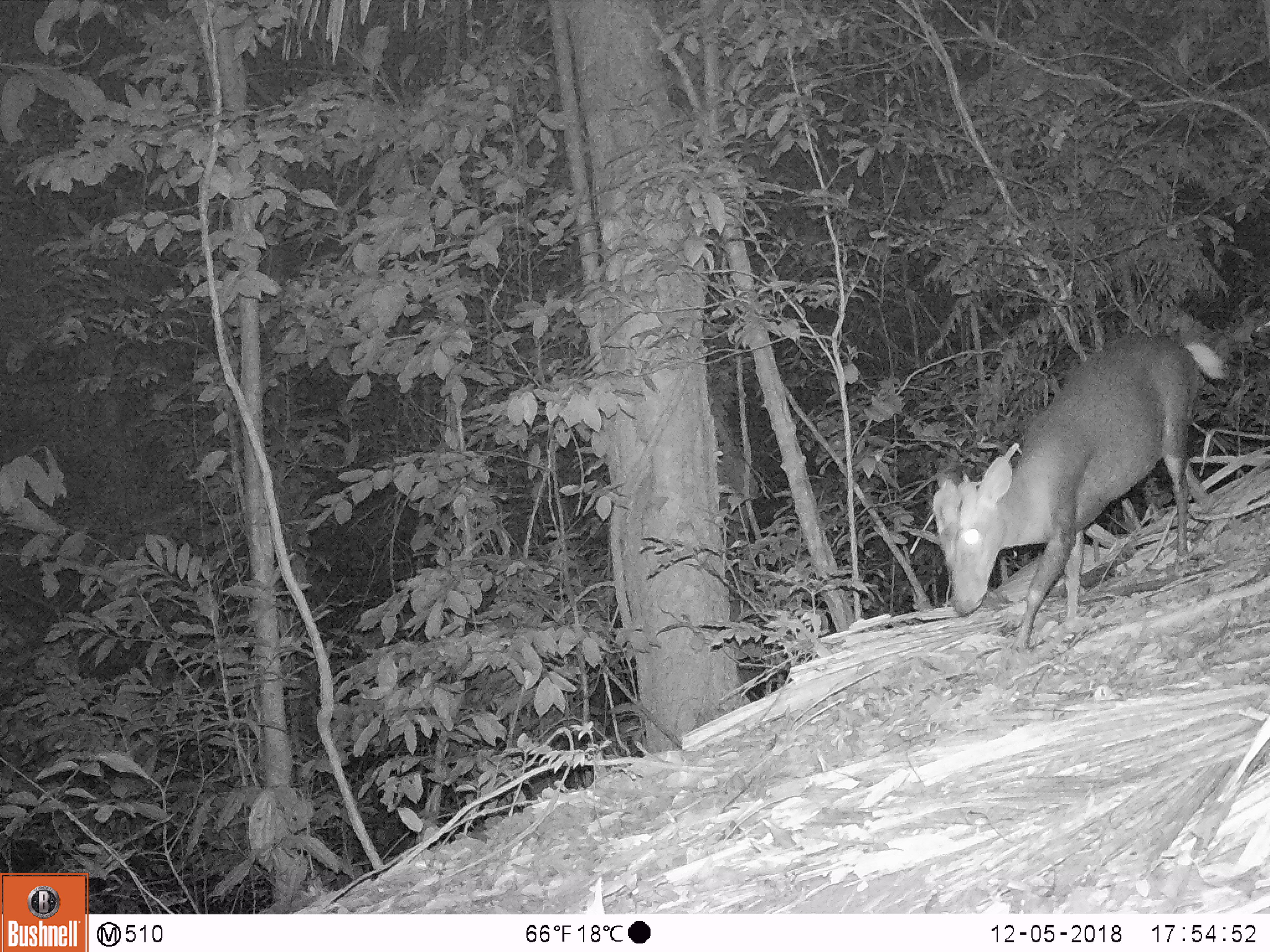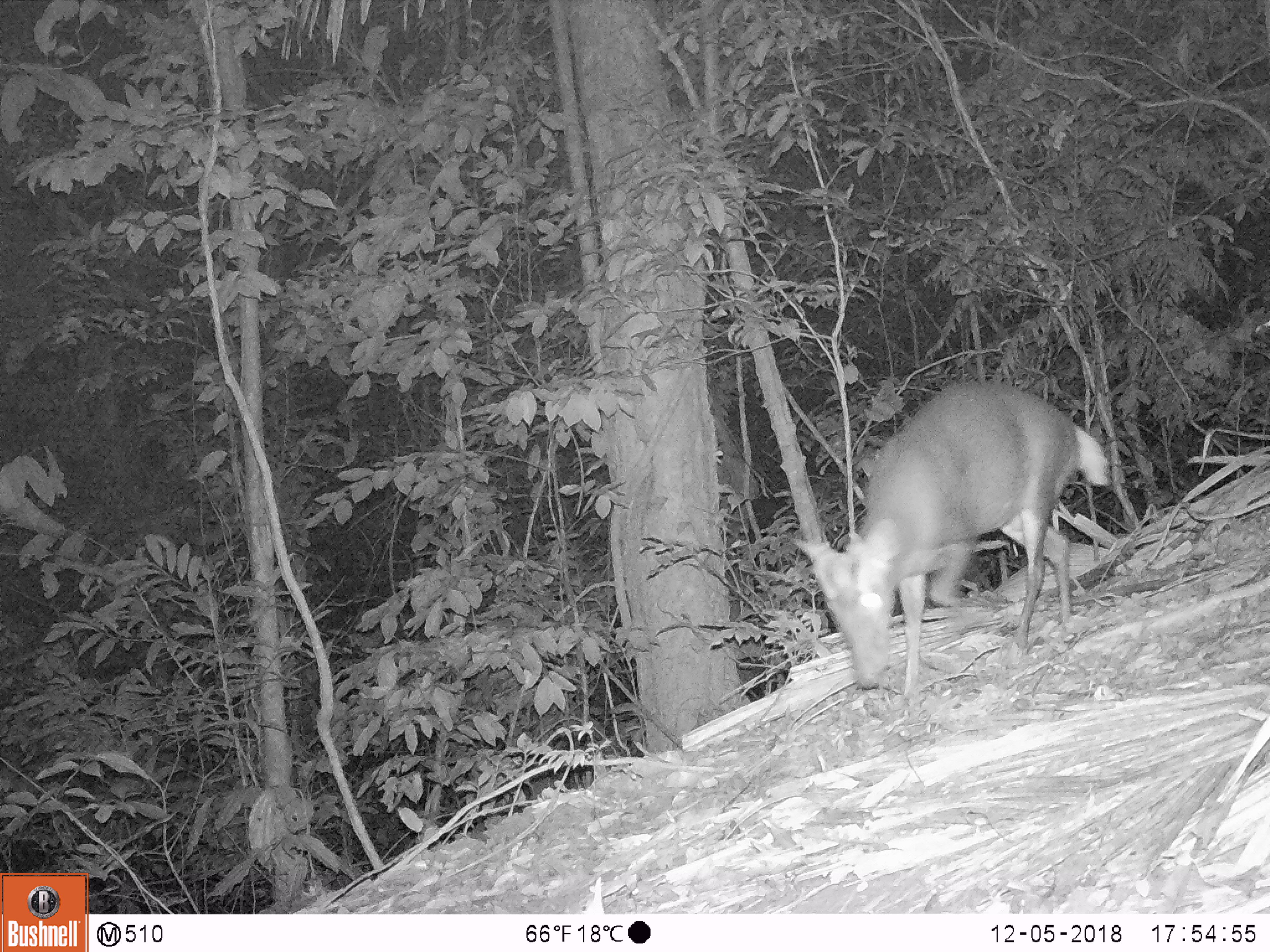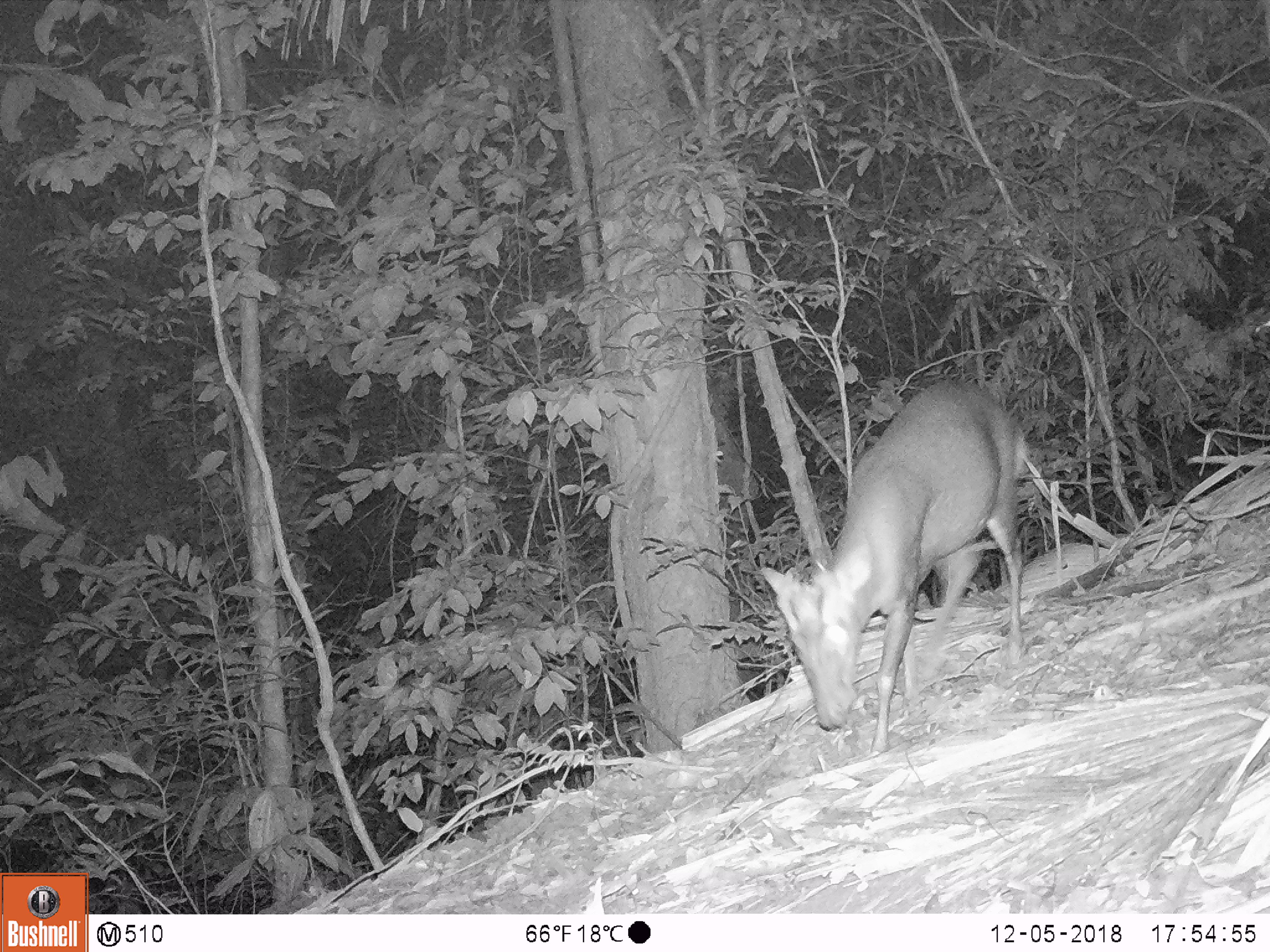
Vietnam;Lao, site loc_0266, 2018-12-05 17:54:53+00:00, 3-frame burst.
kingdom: Animalia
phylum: Chordata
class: Mammalia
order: Artiodactyla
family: Cervidae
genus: Muntiacus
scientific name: Muntiacus rooseveltorum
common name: roosevelt's muntjac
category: roosevelts muntjac group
Roosevelts muntjac group (roosevelt's muntjac) (Muntiacus rooseveltorum). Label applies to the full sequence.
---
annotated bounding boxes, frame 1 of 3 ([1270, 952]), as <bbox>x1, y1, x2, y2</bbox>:
roosevelts muntjac group: <bbox>929, 332, 1226, 652</bbox>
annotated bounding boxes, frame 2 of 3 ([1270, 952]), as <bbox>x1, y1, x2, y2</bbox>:
roosevelts muntjac group: <bbox>788, 377, 1109, 698</bbox>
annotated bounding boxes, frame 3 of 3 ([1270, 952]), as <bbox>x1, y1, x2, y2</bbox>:
roosevelts muntjac group: <bbox>758, 379, 1031, 758</bbox>